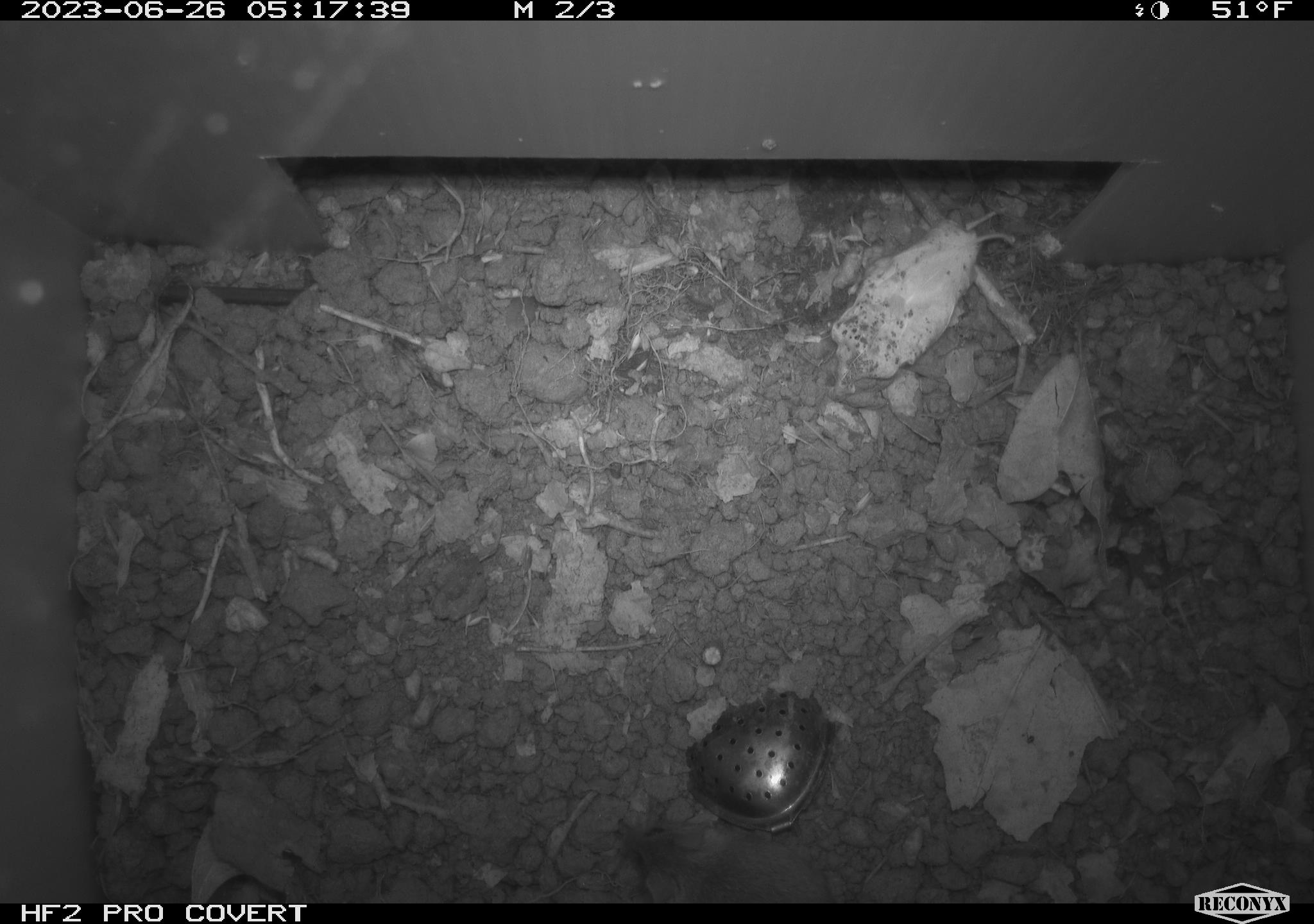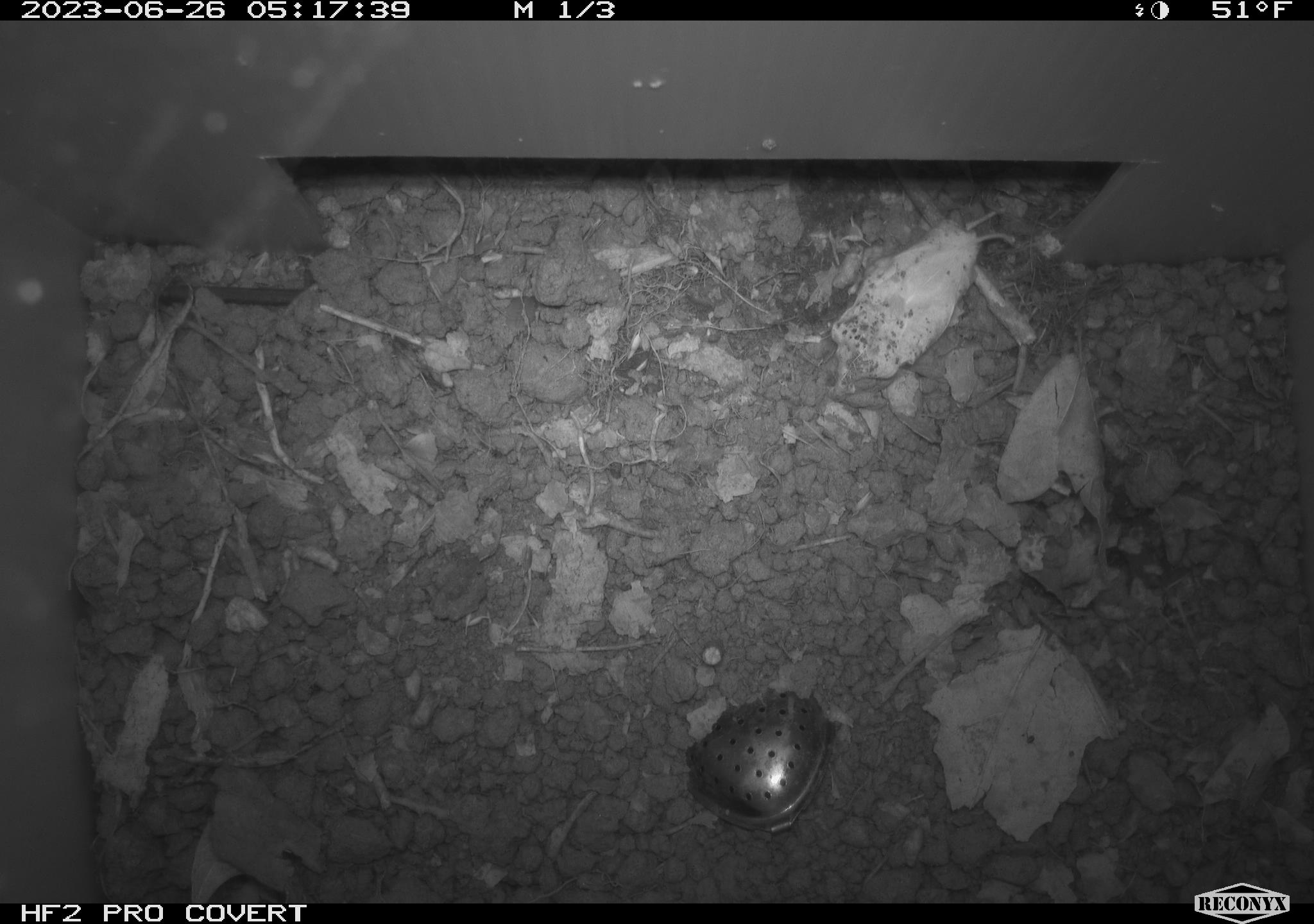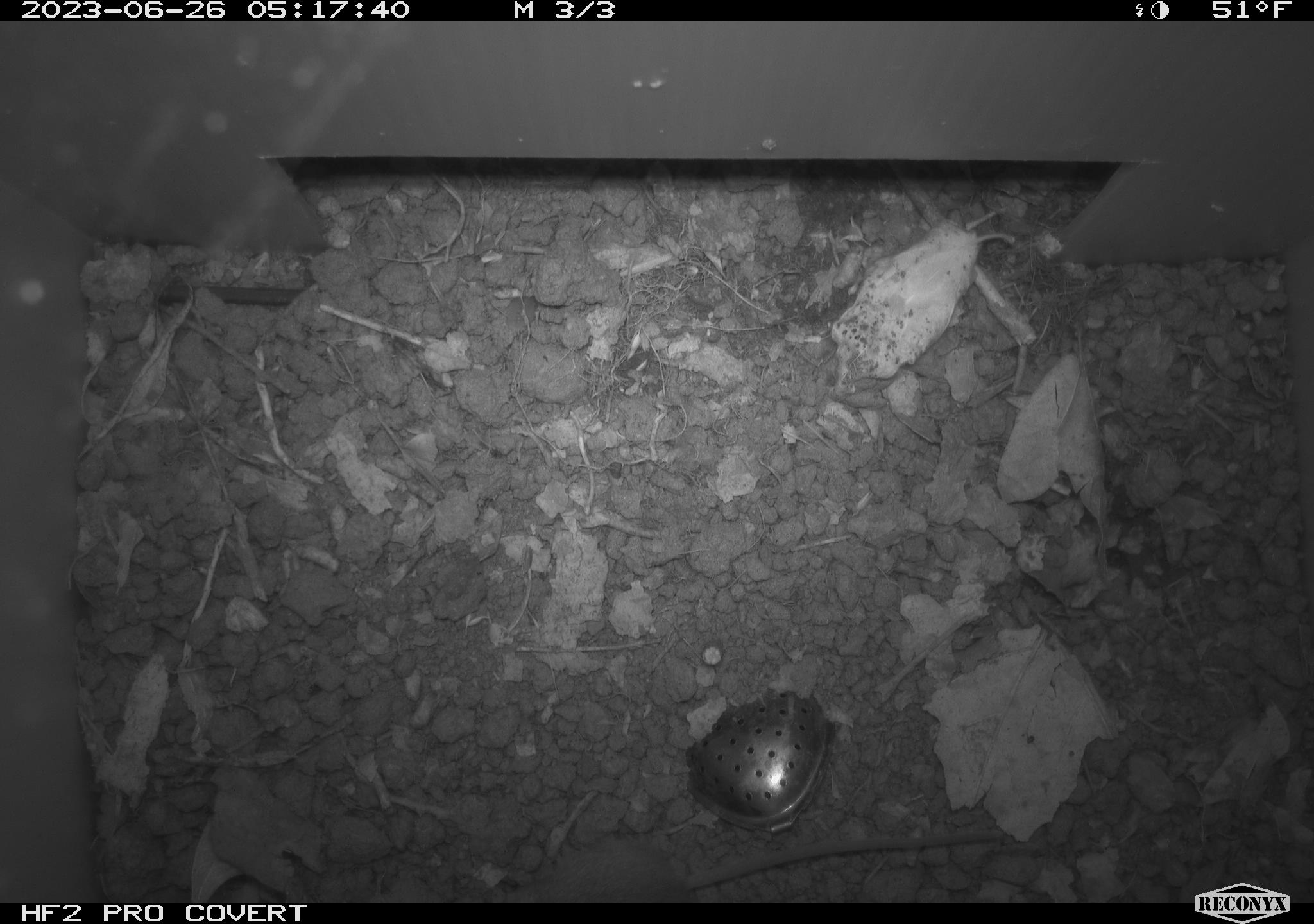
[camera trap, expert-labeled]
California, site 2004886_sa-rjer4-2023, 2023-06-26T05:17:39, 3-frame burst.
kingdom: Animalia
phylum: Chordata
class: Mammalia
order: Rodentia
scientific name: Rodentia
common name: mouse species